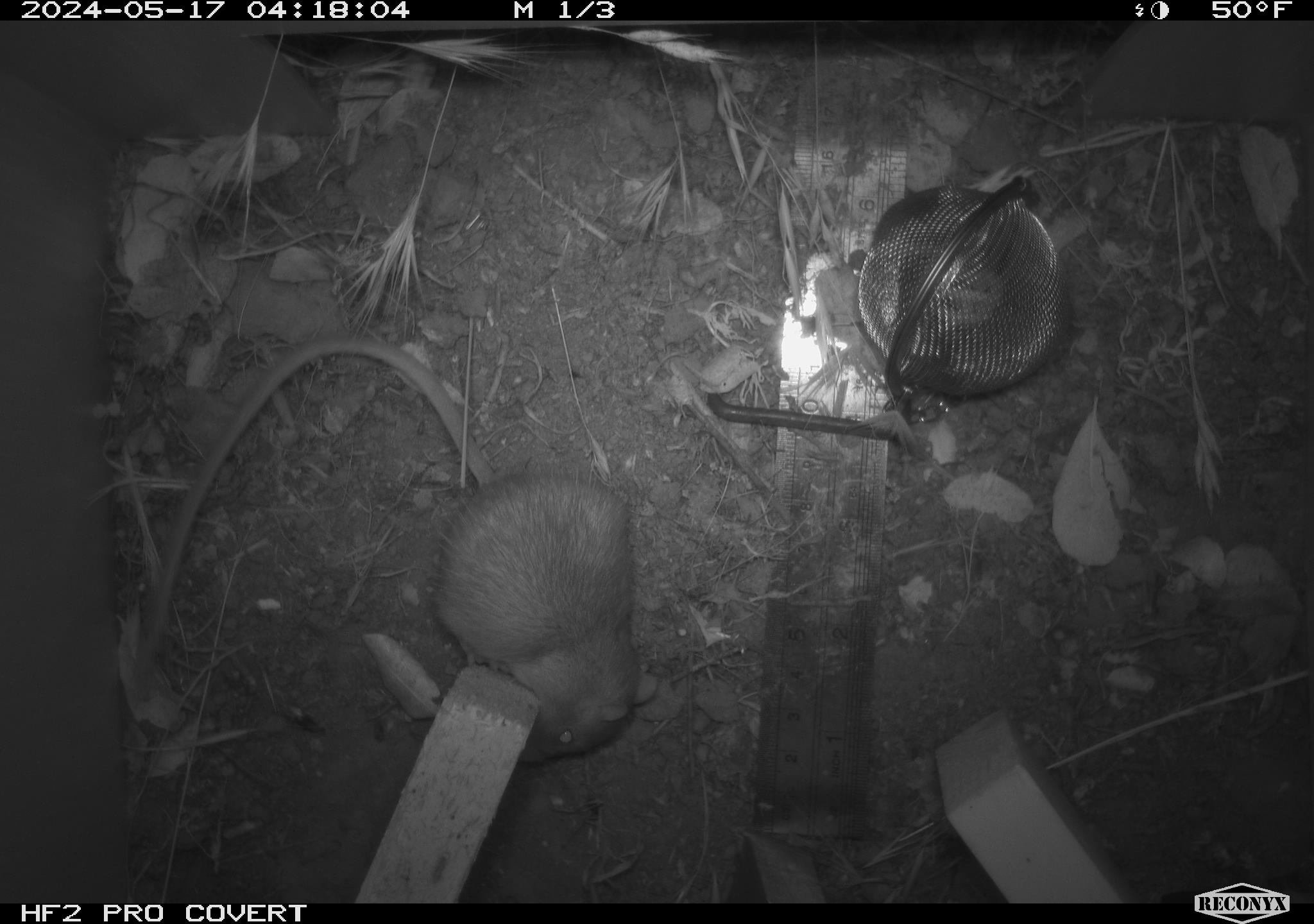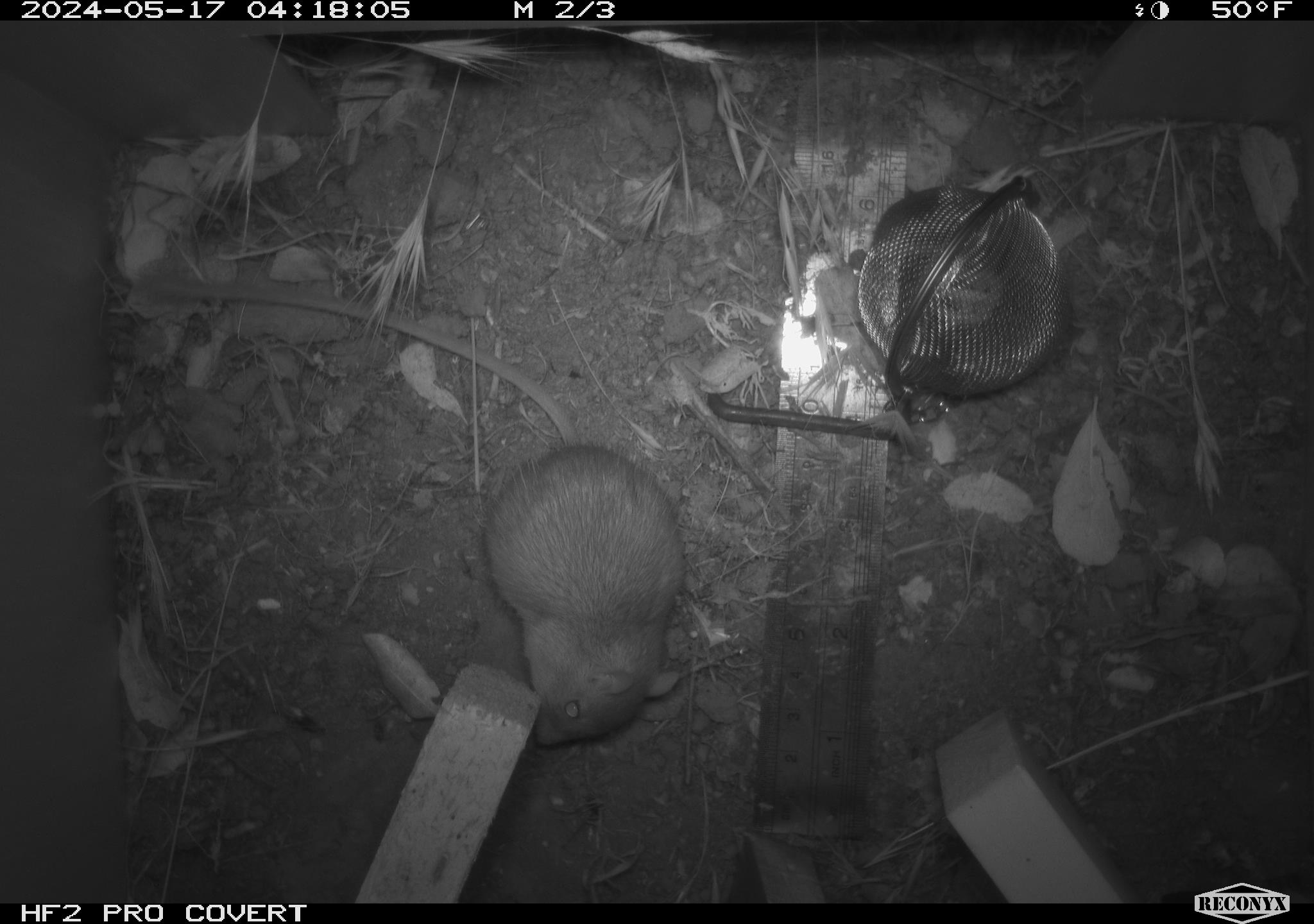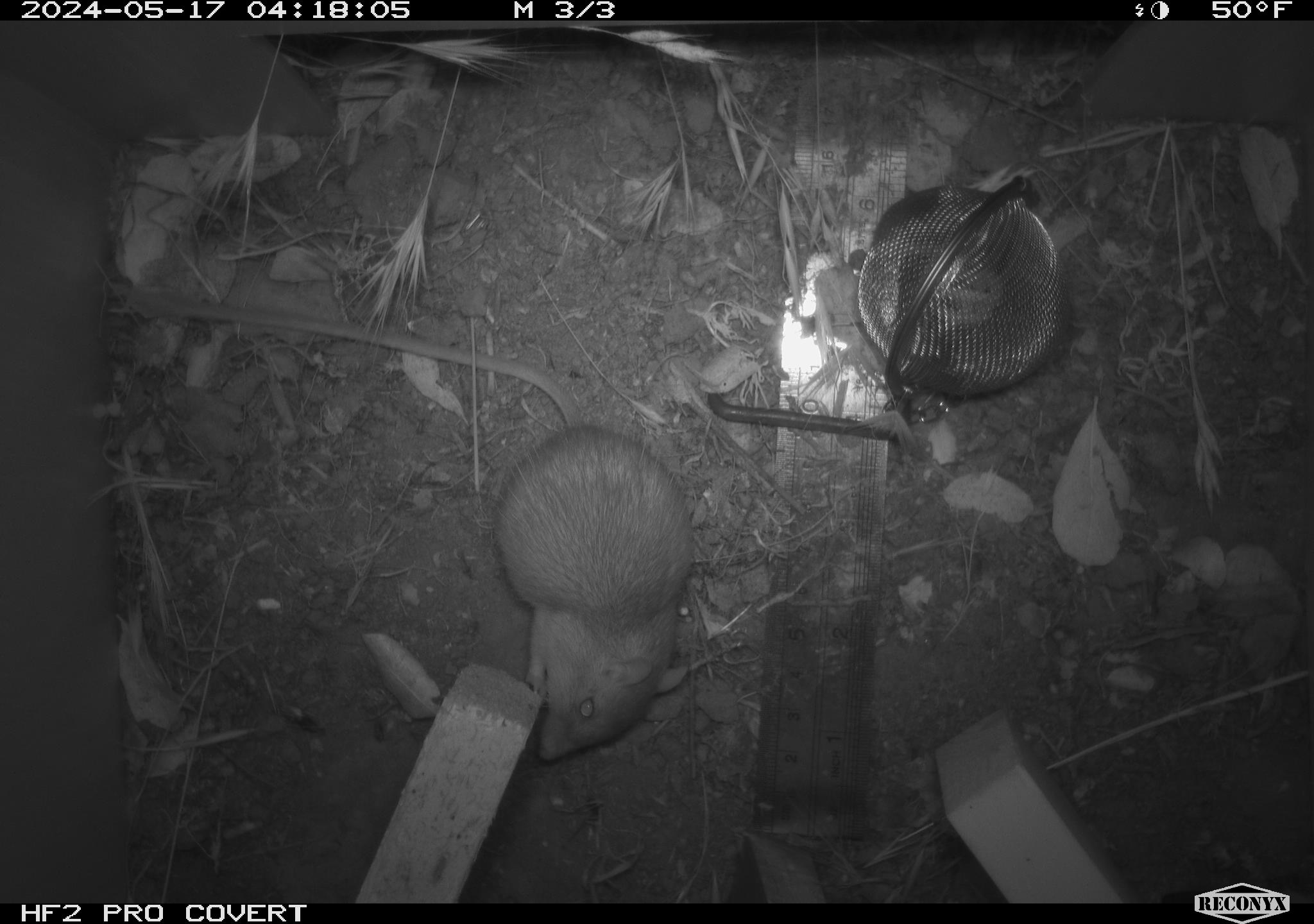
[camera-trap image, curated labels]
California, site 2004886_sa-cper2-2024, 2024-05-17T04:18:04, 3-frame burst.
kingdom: Animalia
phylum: Chordata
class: Mammalia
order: Rodentia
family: Heteromyidae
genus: Dipodomys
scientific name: Dipodomys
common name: kangaroo rats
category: dipodomys species